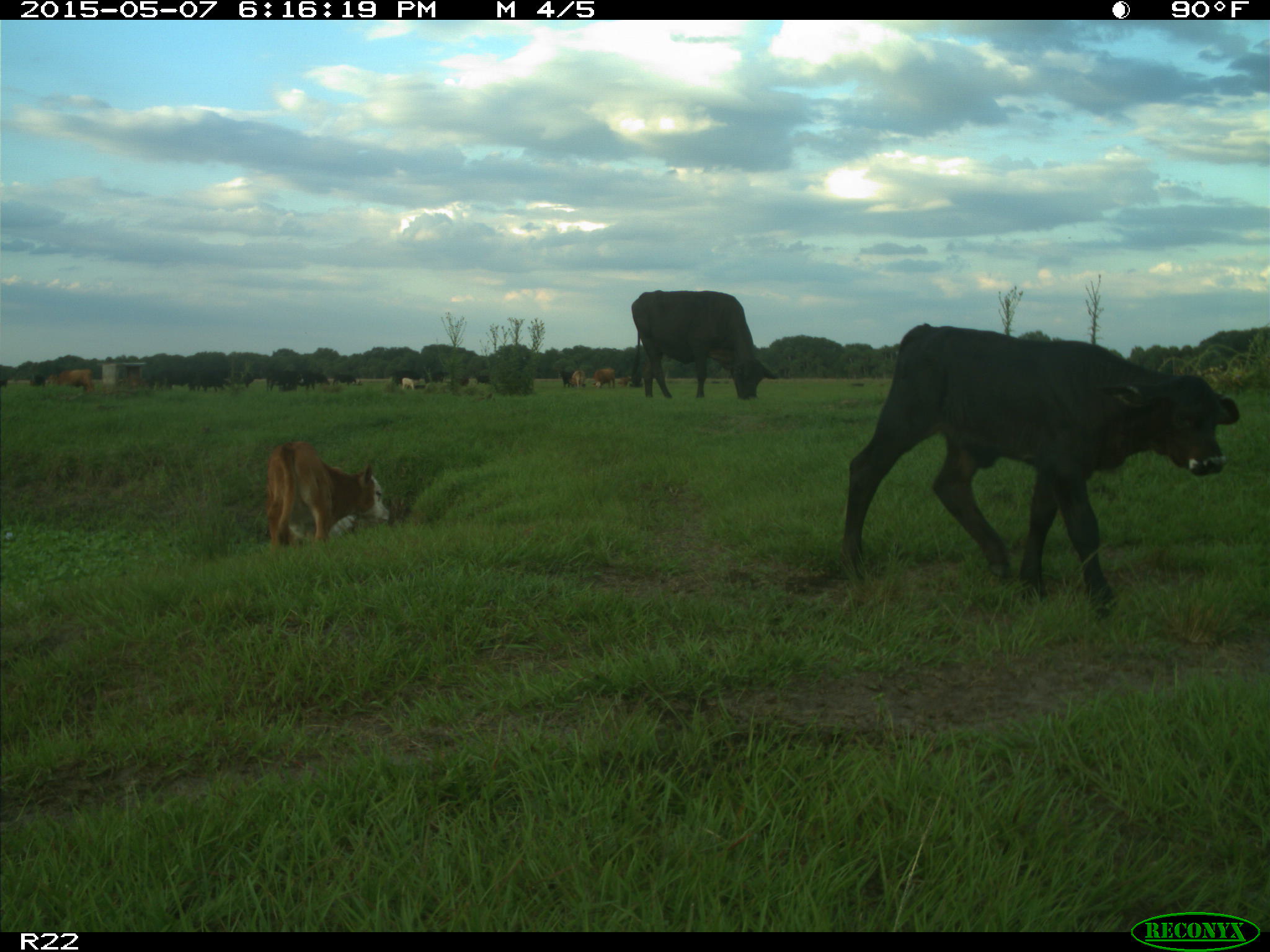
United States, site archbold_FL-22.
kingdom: Animalia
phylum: Chordata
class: Mammalia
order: Artiodactyla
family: Bovidae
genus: Bos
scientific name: Bos taurus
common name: domestic cow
Bos taurus (domestic cow).